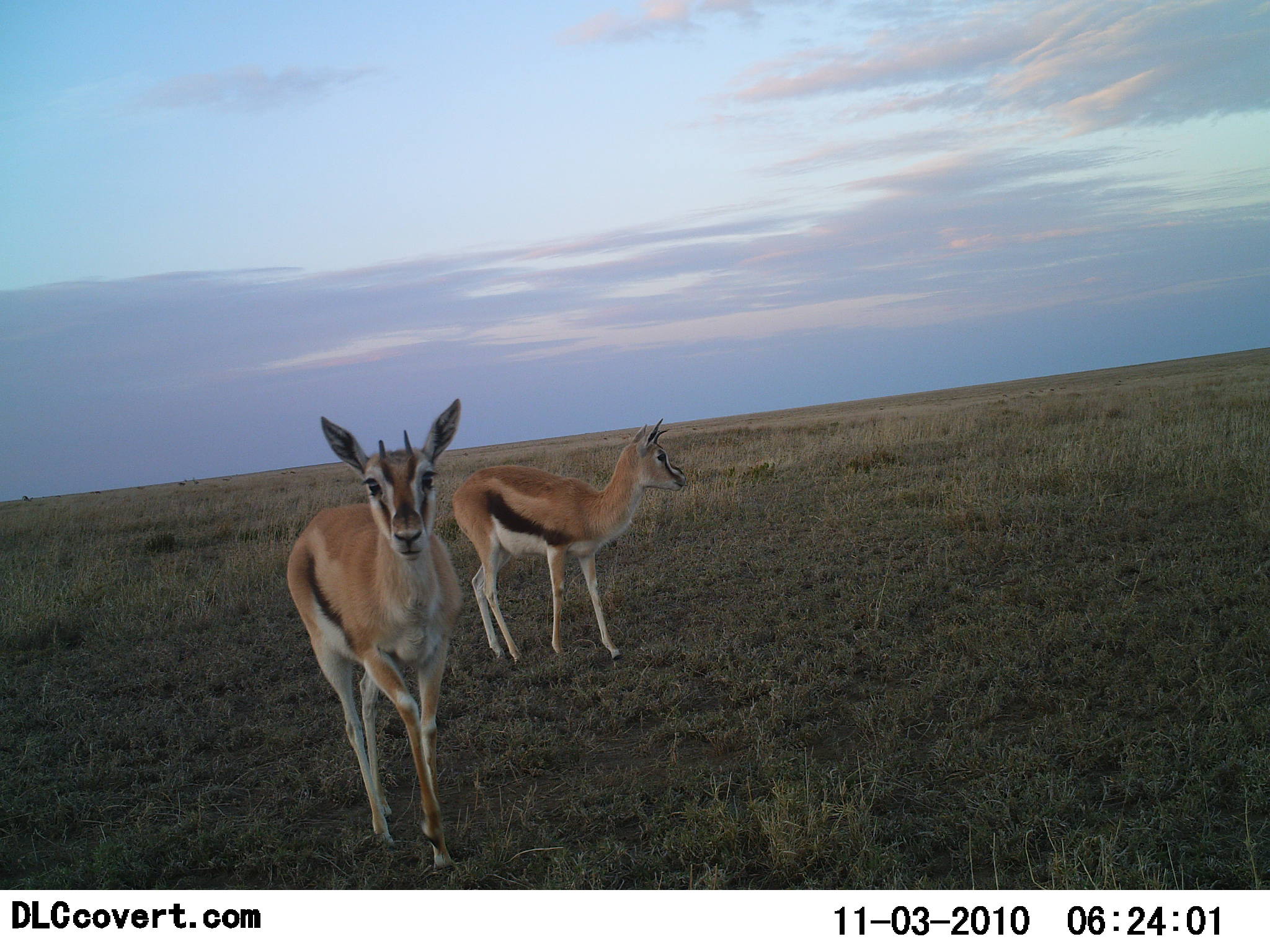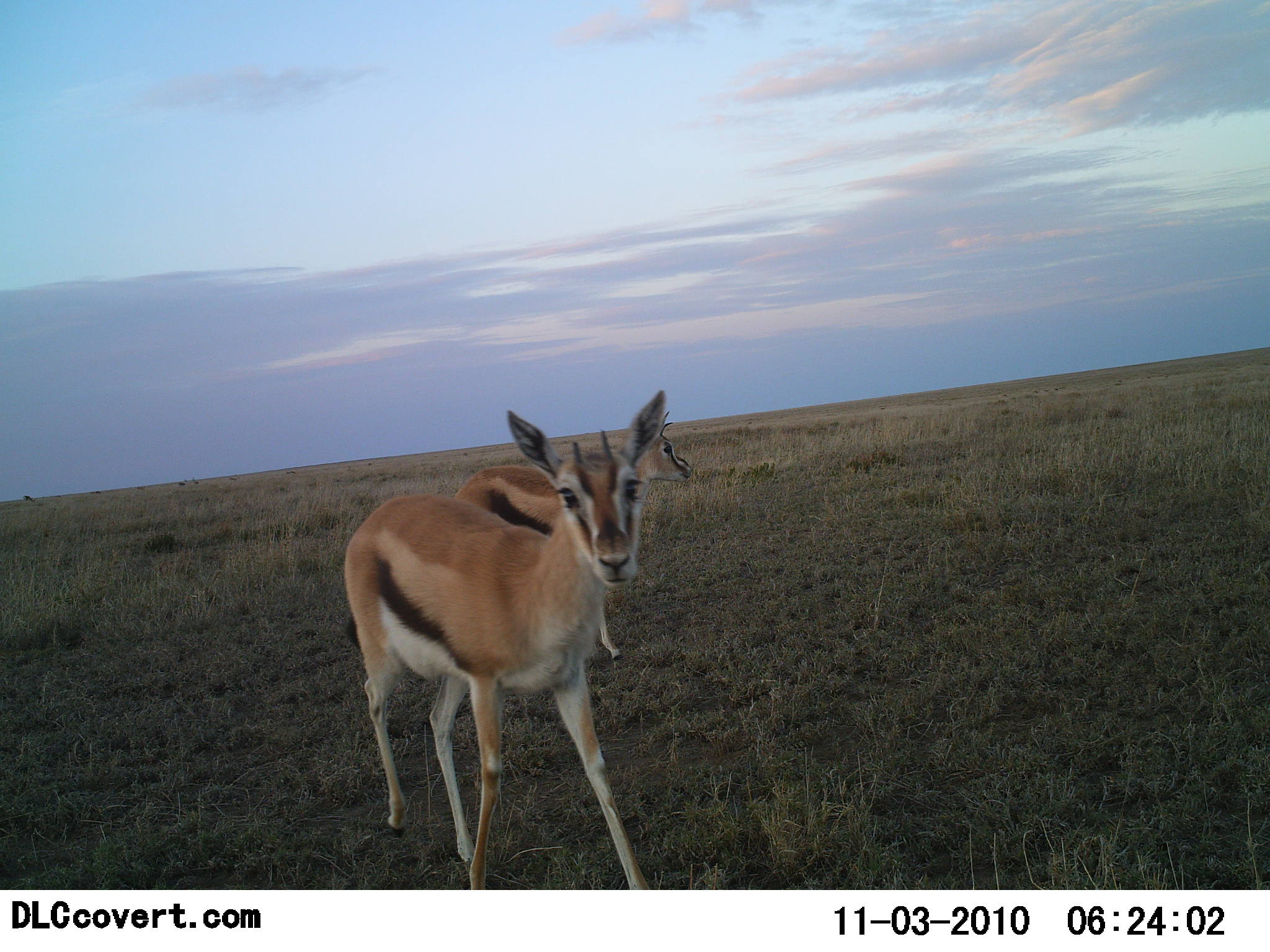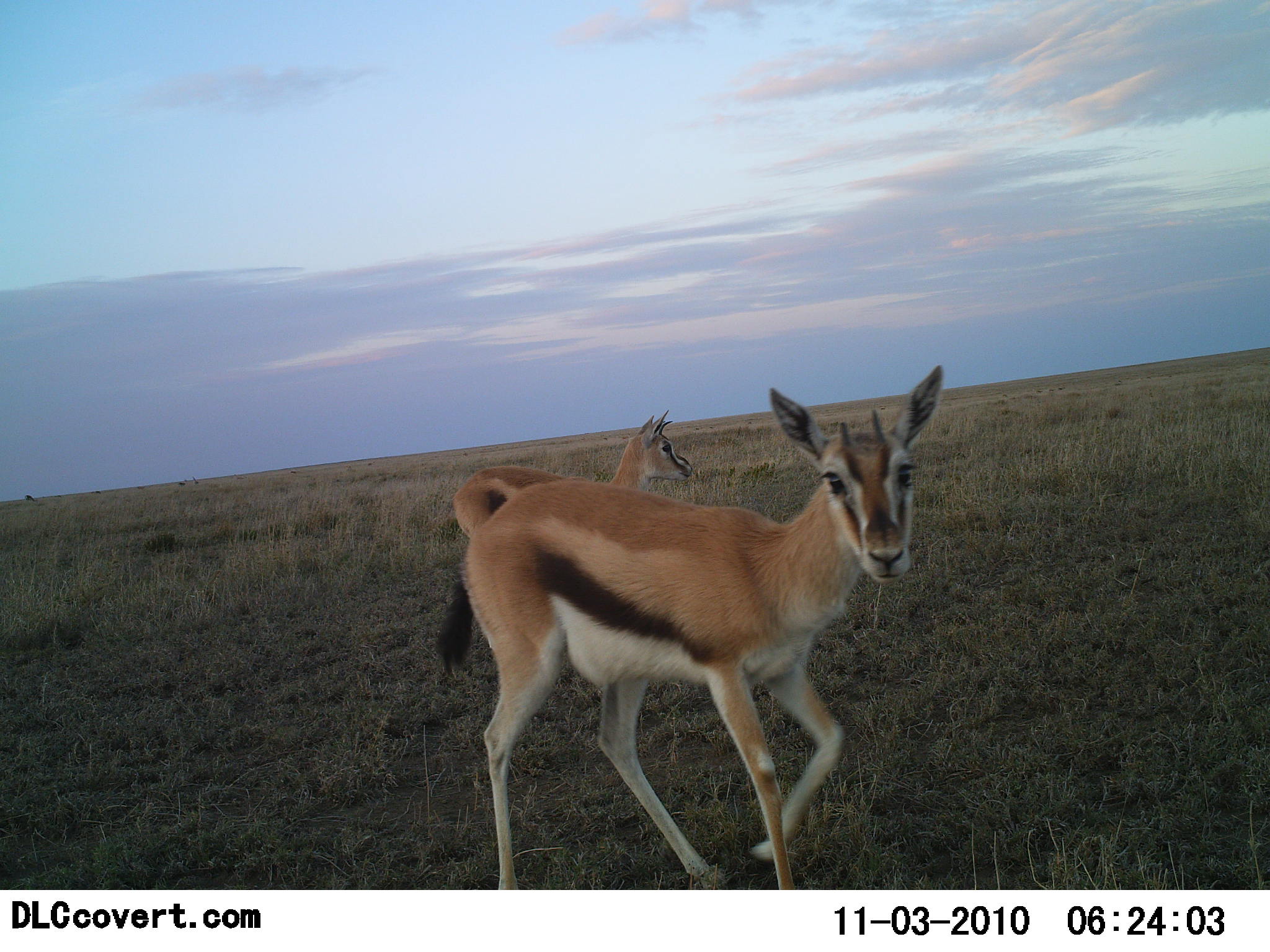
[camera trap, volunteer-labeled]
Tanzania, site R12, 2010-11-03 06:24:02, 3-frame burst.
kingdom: Animalia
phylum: Chordata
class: Mammalia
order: Artiodactyla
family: Bovidae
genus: Eudorcas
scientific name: Eudorcas thomsonii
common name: thomson's gazelle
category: gazellethomsons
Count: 2.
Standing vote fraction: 62%.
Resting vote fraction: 0%.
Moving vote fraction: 81%.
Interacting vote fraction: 0%.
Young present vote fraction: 0%.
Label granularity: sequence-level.